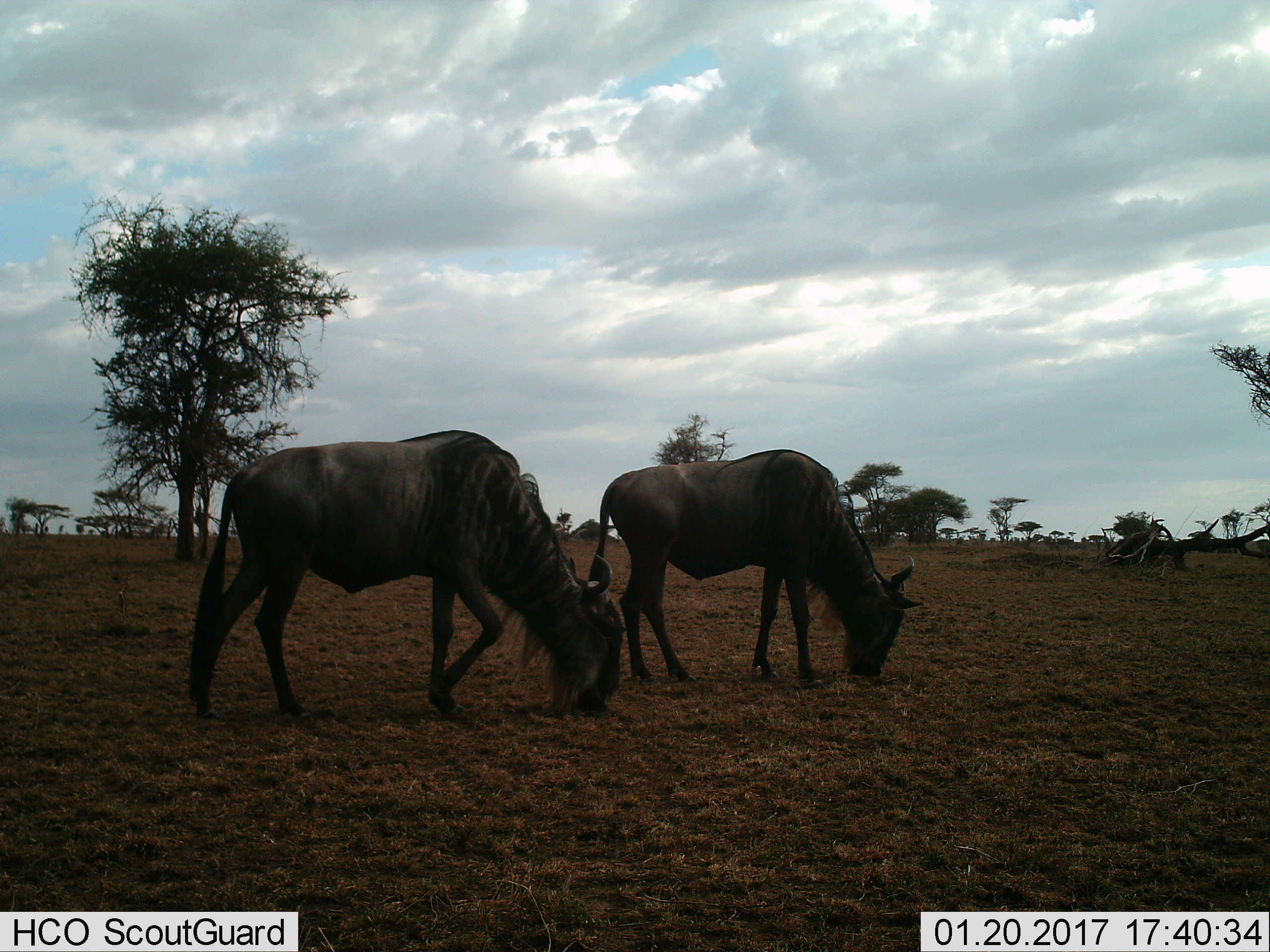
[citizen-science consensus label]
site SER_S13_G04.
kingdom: Animalia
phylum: Chordata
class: Mammalia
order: Artiodactyla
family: Bovidae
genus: Connochaetes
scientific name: Connochaetes taurinus taurinus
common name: blue wildebeest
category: wildebeestblue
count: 2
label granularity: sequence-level